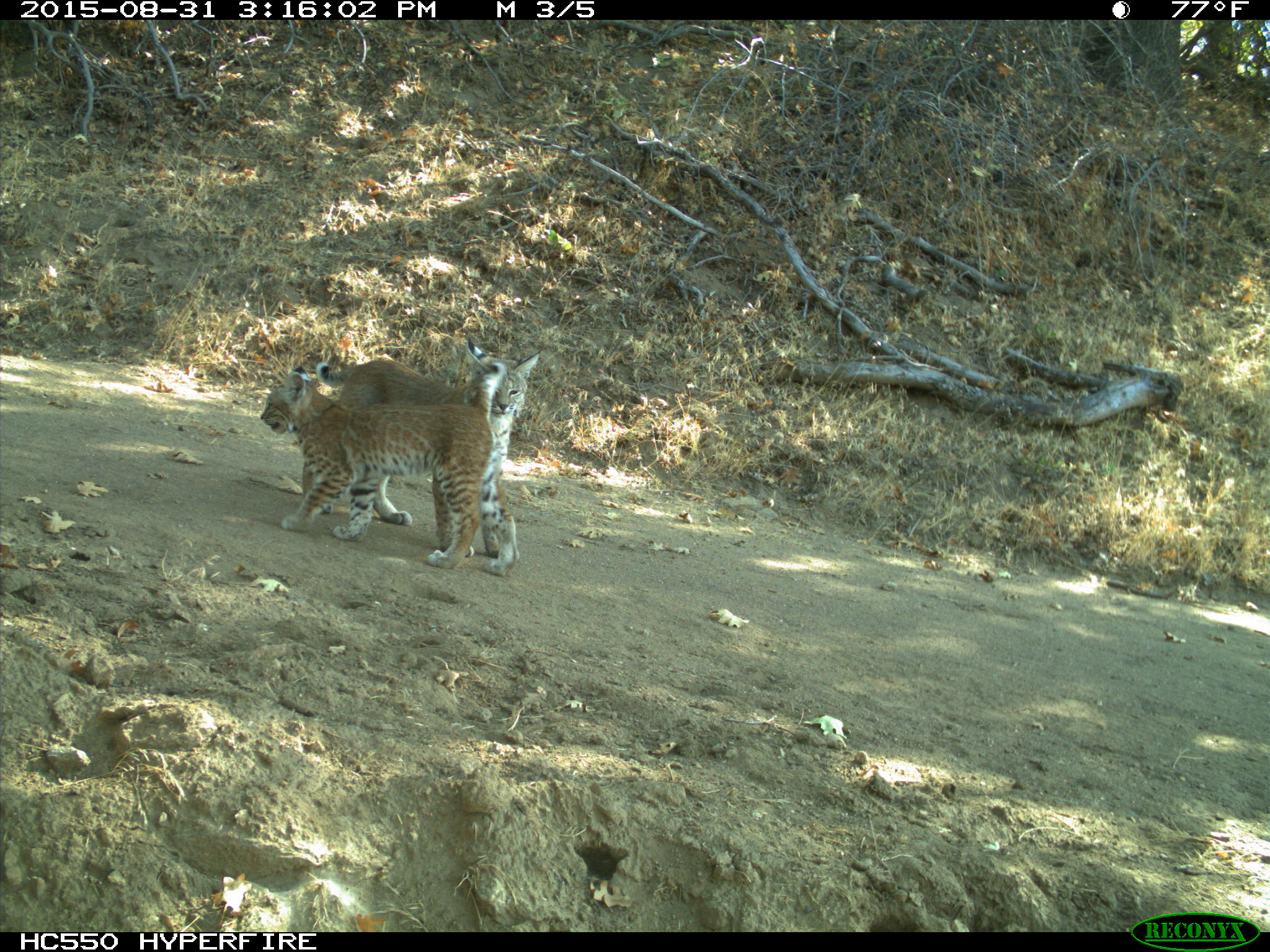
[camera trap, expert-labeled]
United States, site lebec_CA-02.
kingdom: Animalia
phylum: Chordata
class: Mammalia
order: Carnivora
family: Felidae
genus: Lynx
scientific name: Lynx rufus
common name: bobcat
Lynx rufus (bobcat).